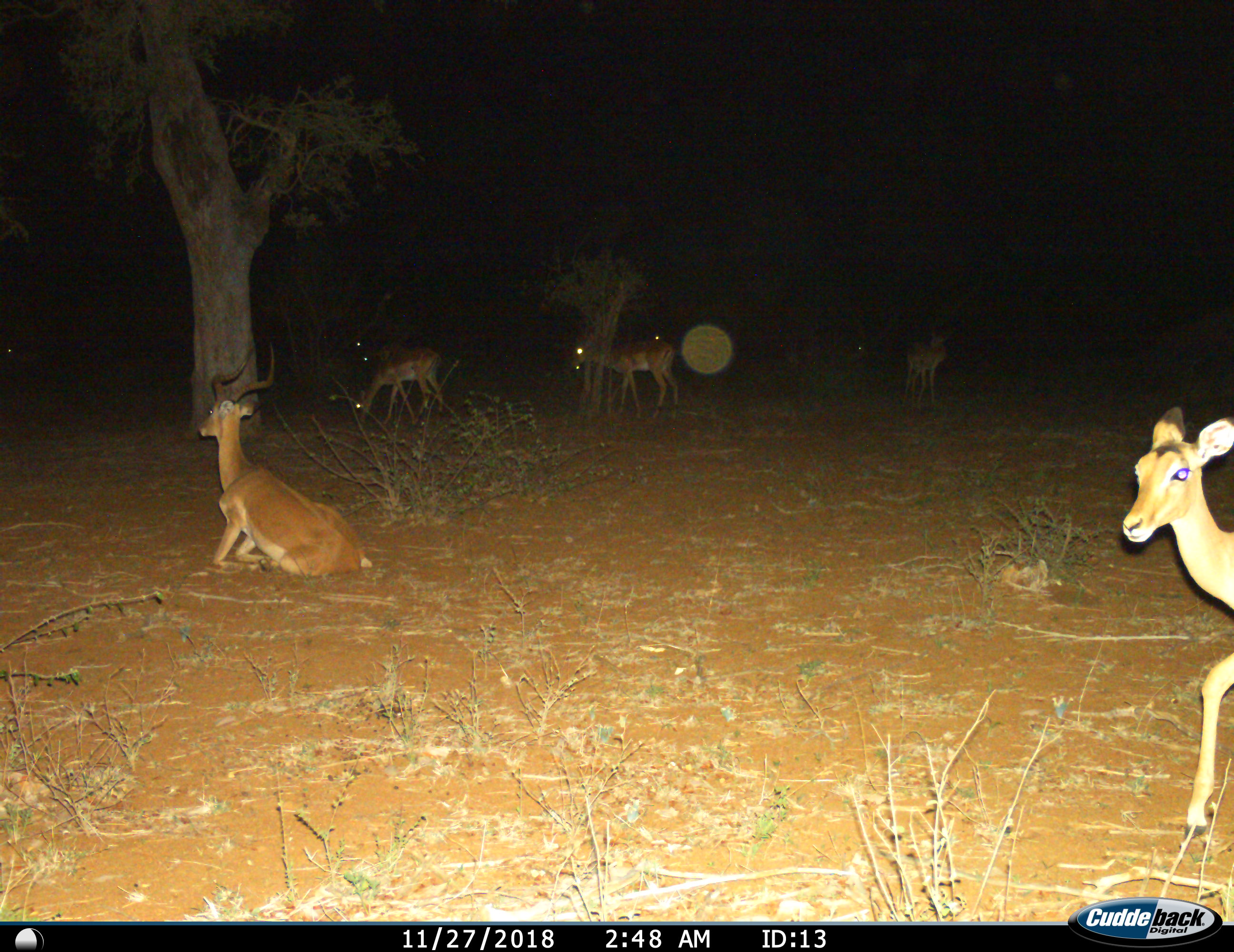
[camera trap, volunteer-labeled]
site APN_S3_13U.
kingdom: Animalia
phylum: Chordata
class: Mammalia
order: Artiodactyla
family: Bovidae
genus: Aepyceros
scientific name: Aepyceros melampus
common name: impala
Impala (Aepyceros melampus), count 6. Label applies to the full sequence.